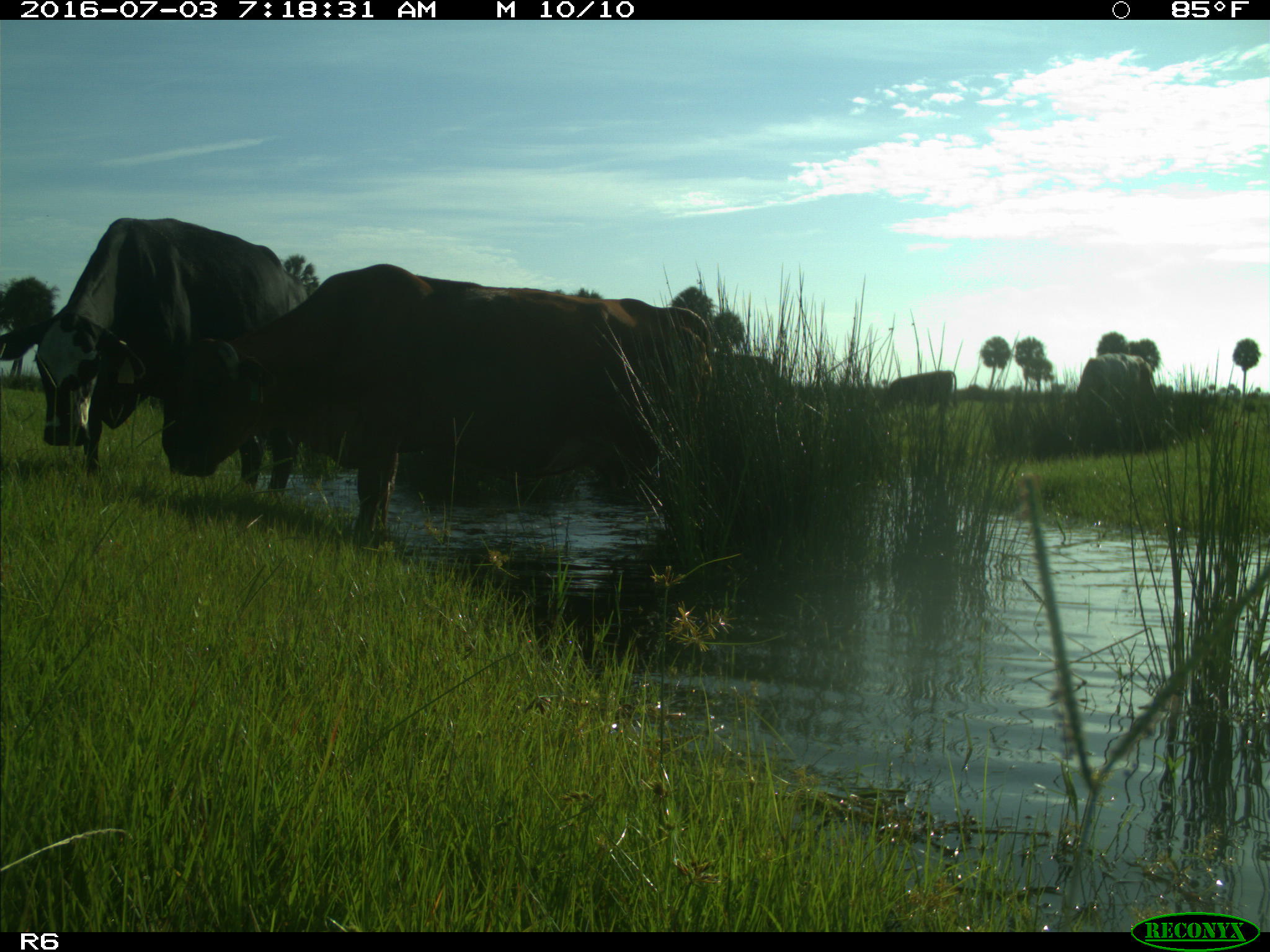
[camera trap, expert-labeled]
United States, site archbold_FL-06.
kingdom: Animalia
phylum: Chordata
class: Mammalia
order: Artiodactyla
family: Bovidae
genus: Bos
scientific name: Bos taurus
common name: domestic cow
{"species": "Bos taurus (domestic cow)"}